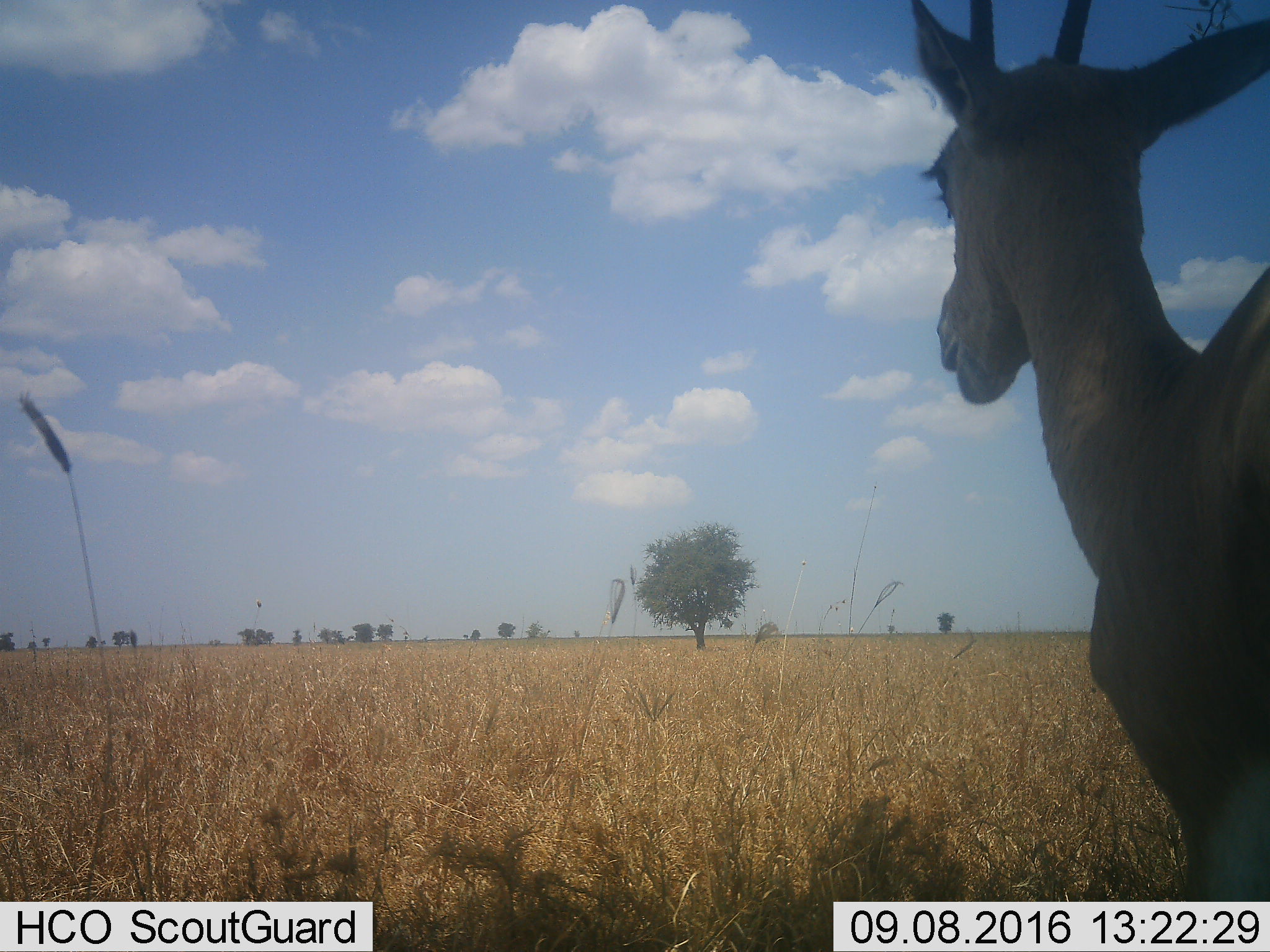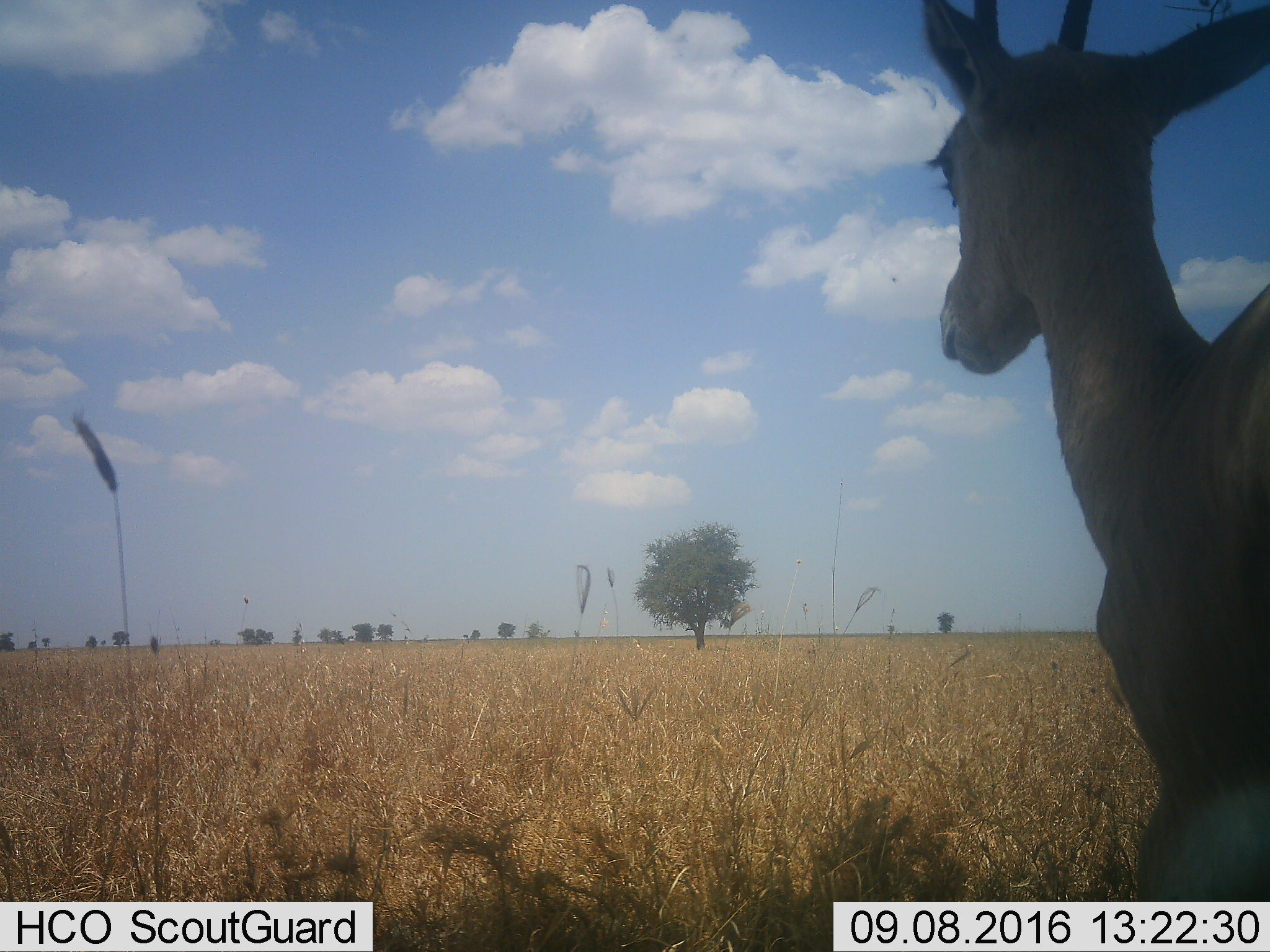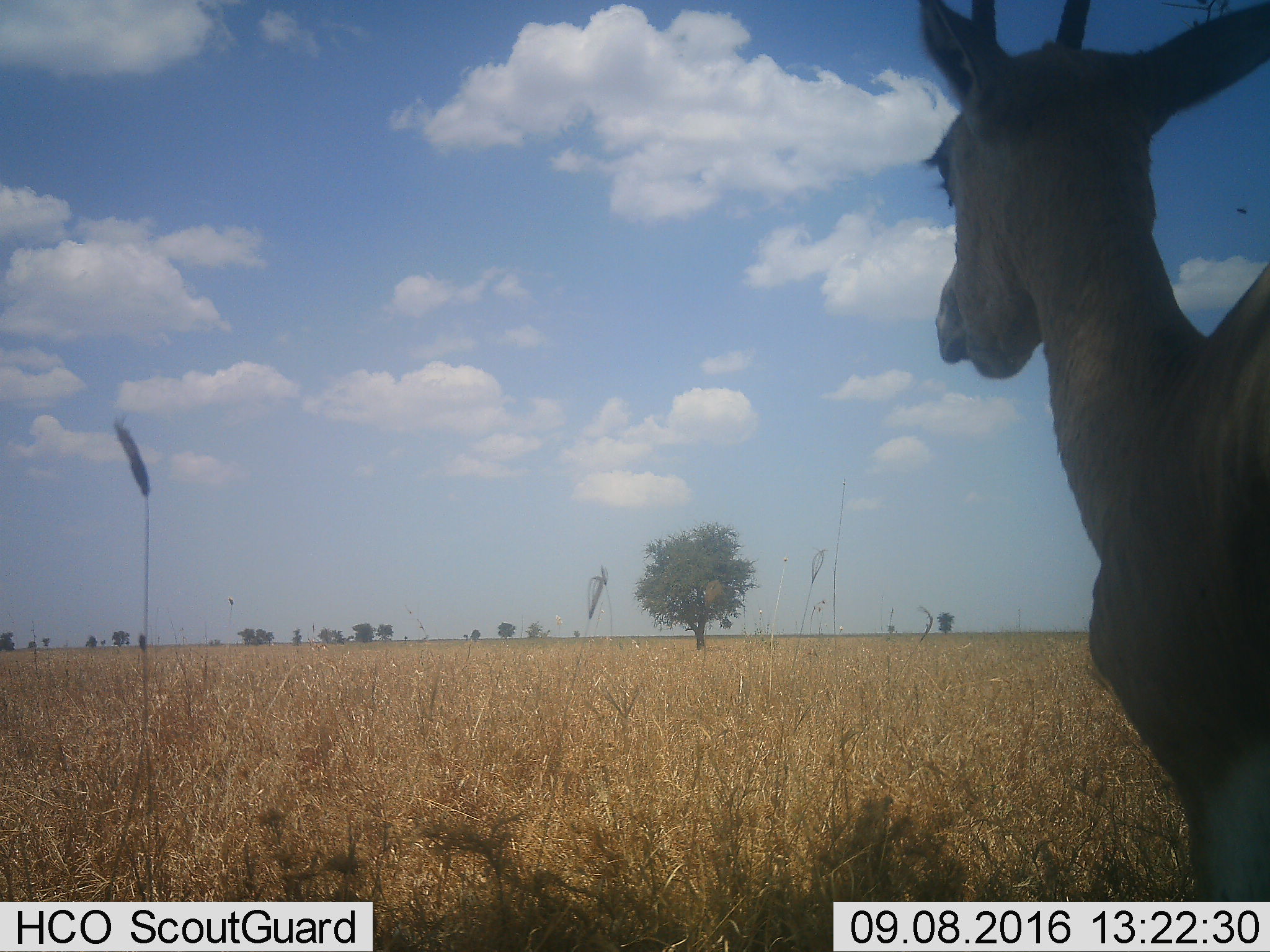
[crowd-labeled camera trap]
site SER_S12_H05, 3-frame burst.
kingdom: Animalia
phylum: Chordata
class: Mammalia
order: Artiodactyla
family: Bovidae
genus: Eudorcas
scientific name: Eudorcas thomsonii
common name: thomson's gazelle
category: gazellethomsons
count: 1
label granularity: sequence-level